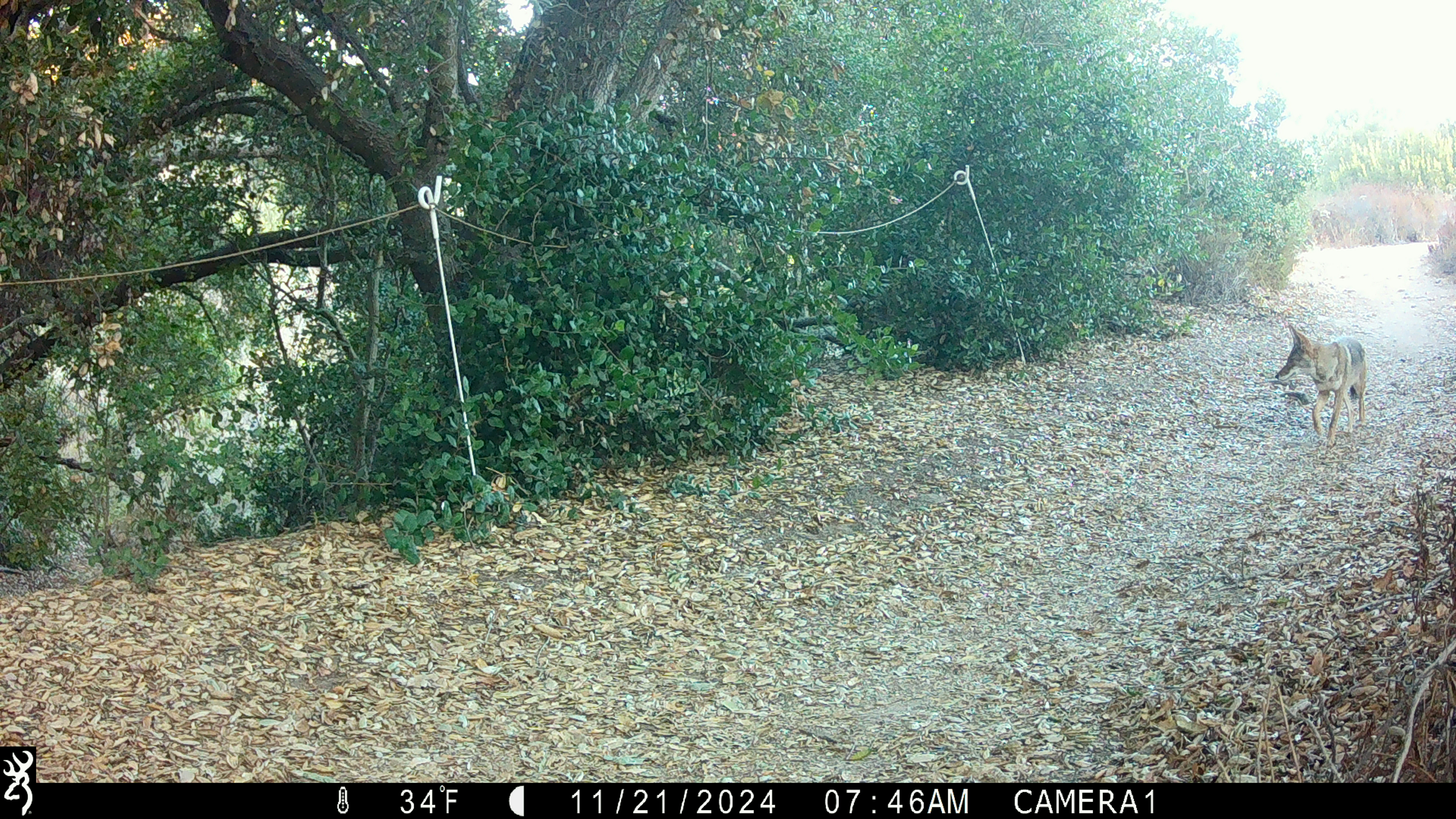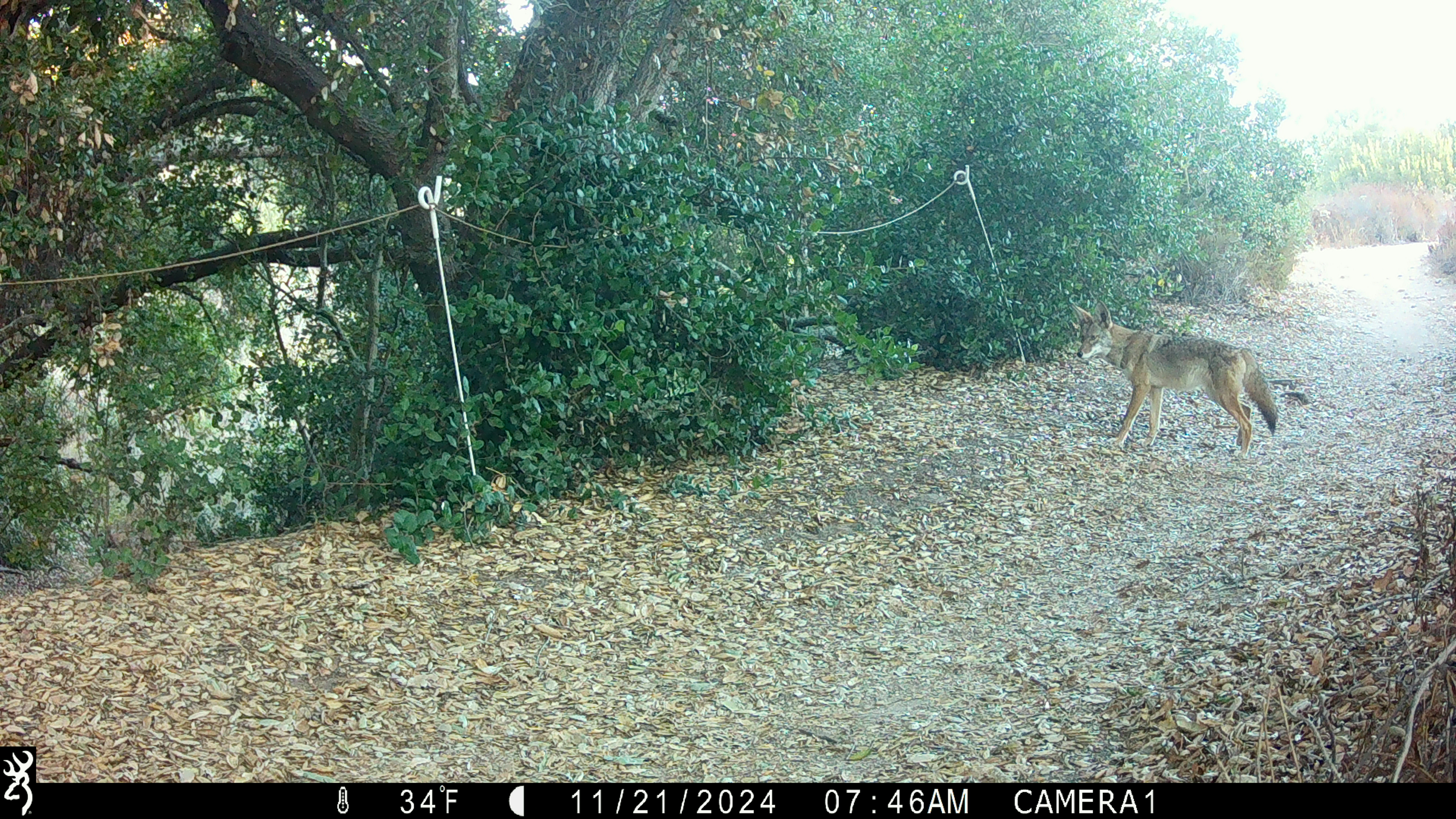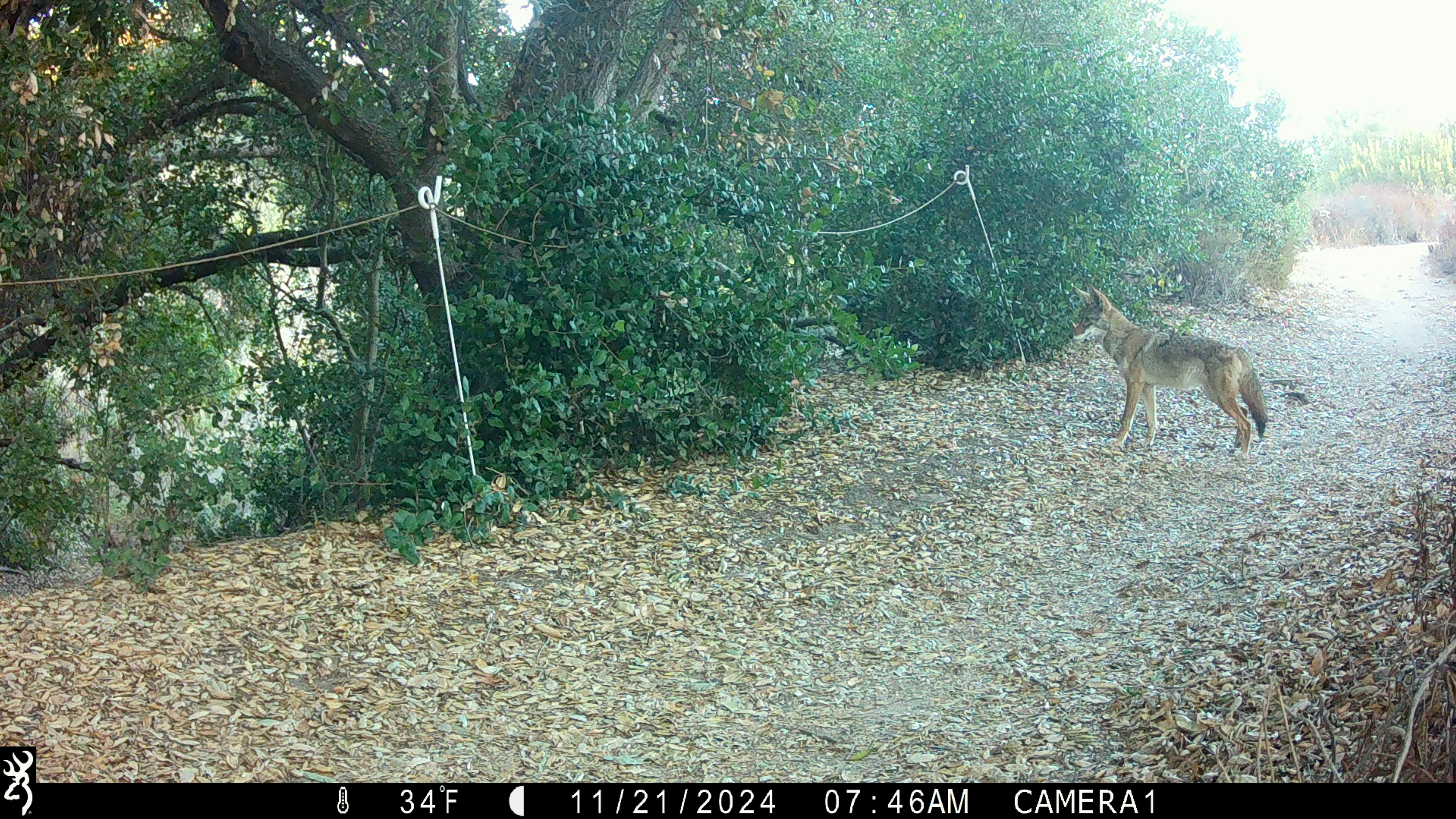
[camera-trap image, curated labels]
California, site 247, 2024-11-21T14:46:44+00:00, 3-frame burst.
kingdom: Animalia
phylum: Chordata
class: Mammalia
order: Carnivora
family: Canidae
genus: Canis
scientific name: Canis latrans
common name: coyote